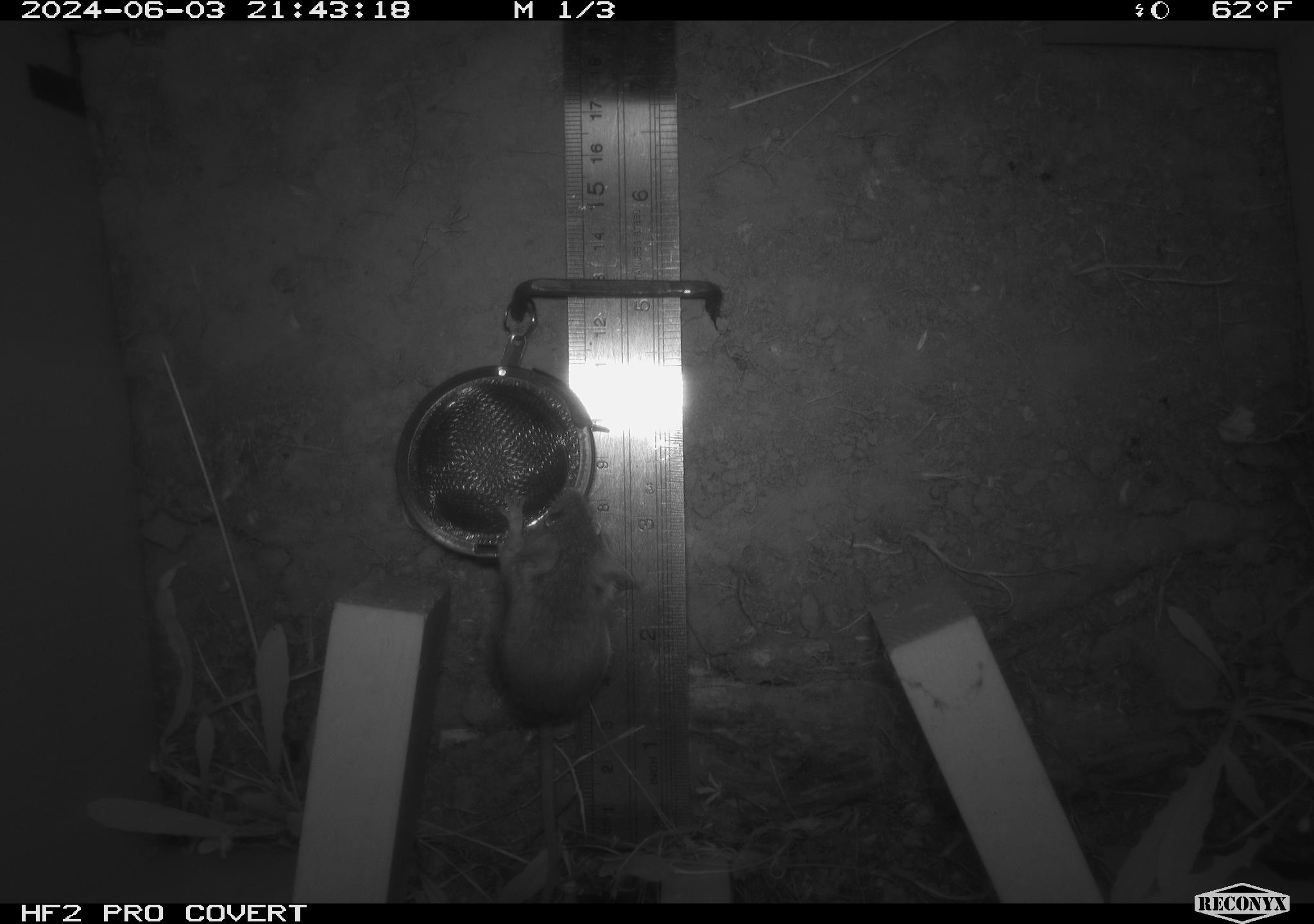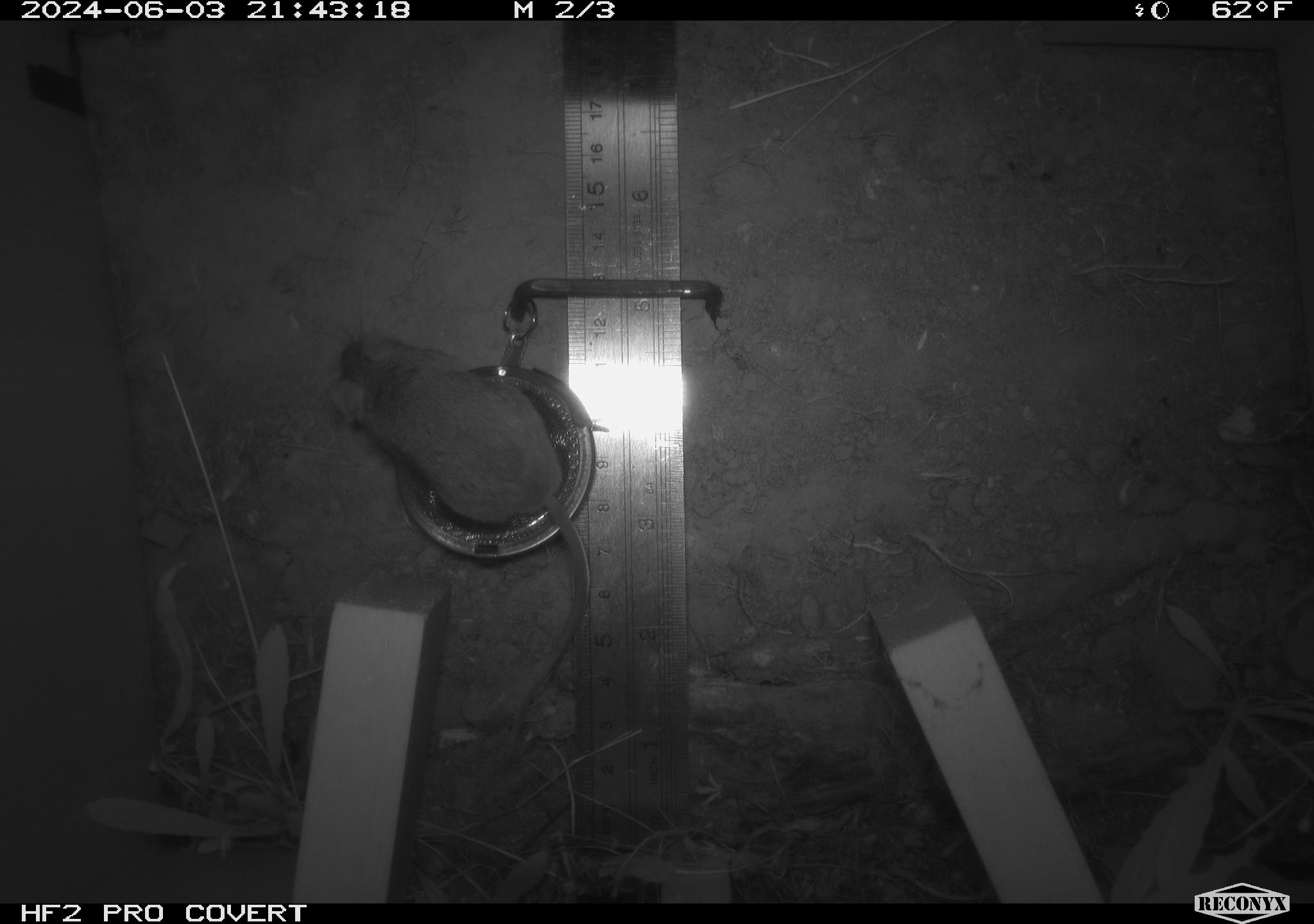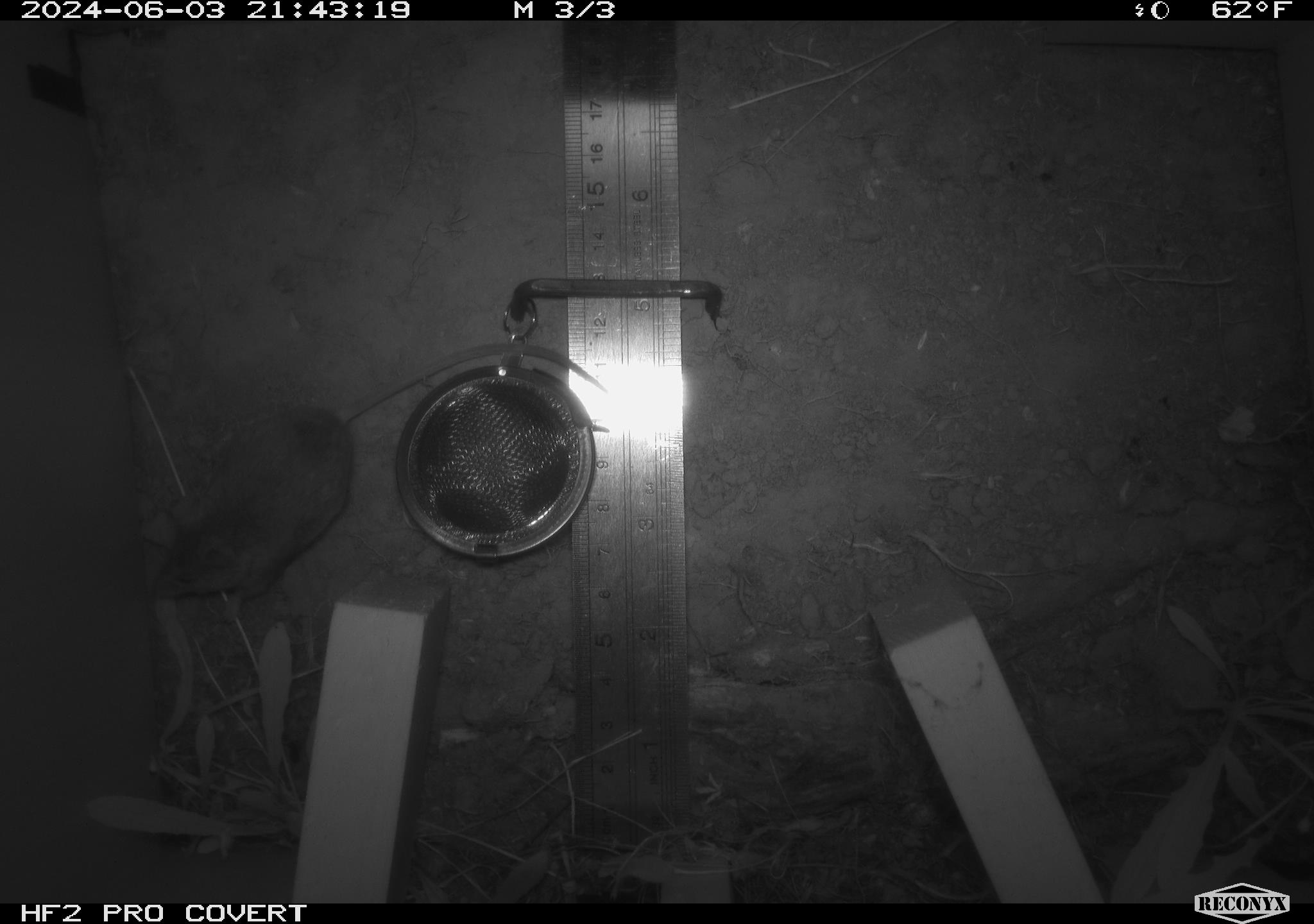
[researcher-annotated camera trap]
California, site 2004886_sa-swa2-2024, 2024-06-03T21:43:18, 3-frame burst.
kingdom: Animalia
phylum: Chordata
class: Mammalia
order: Rodentia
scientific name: Rodentia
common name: mouse species